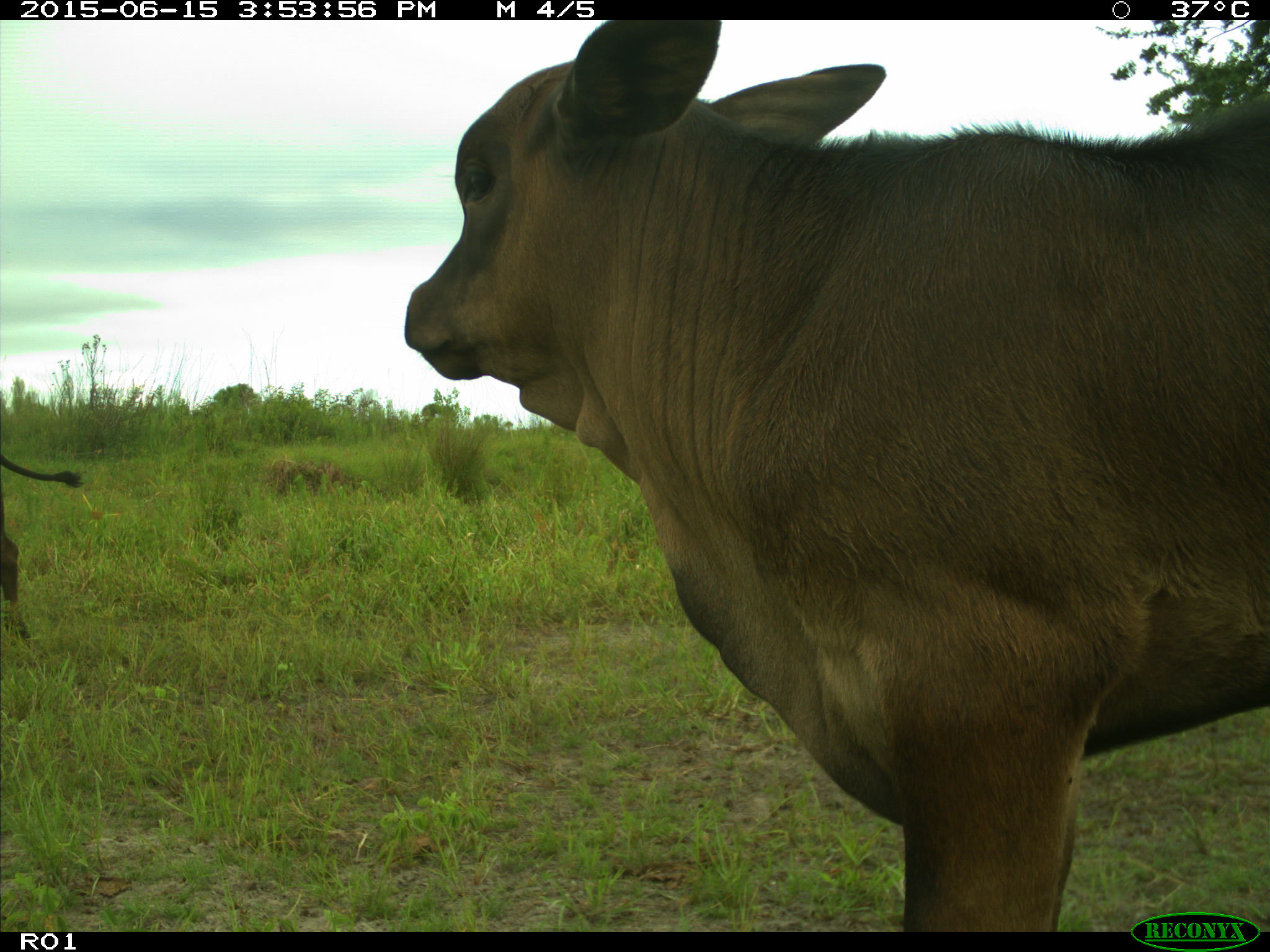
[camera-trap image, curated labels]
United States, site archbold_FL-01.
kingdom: Animalia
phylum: Chordata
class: Mammalia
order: Artiodactyla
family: Bovidae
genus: Bos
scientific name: Bos taurus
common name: domestic cow